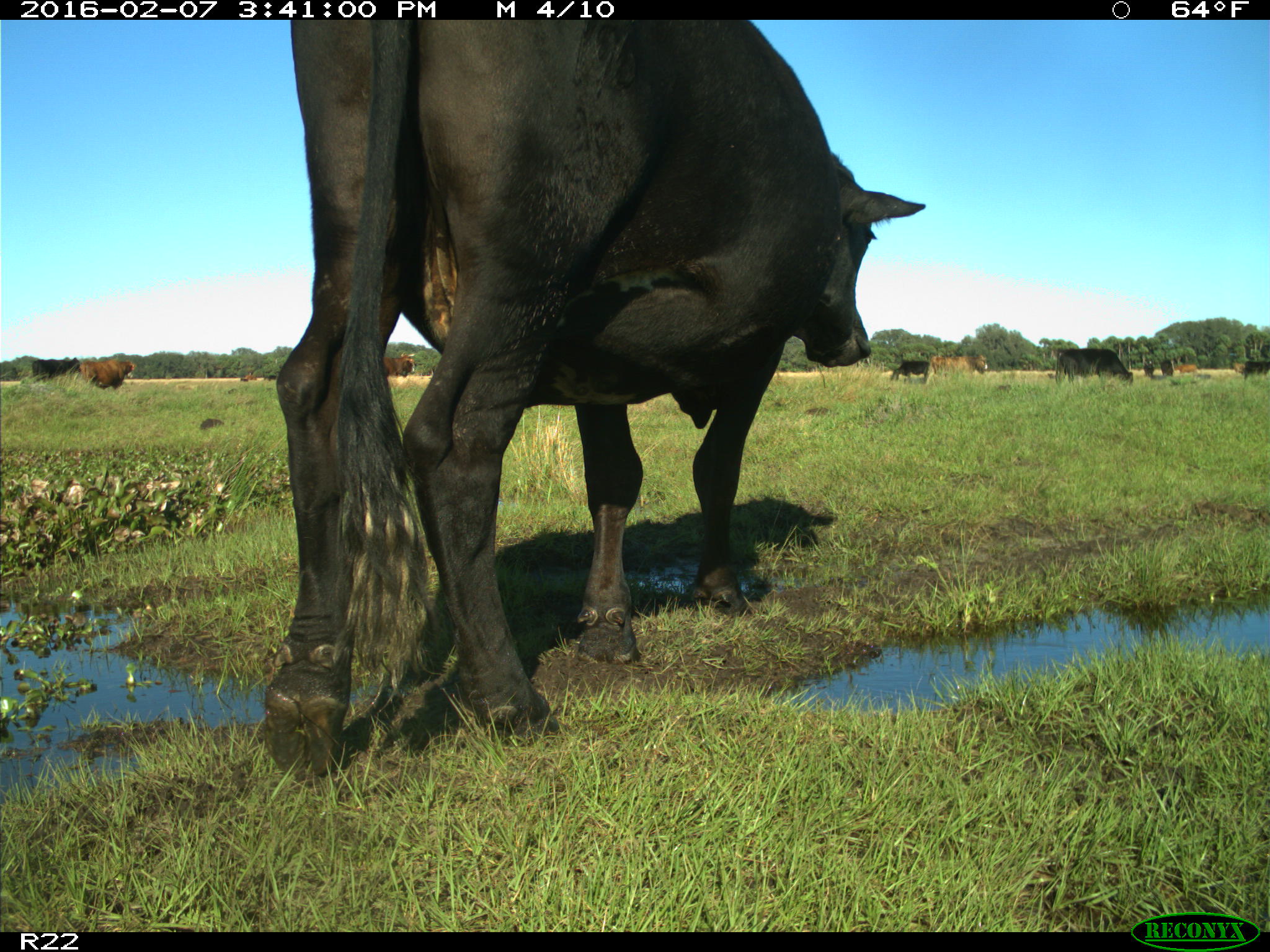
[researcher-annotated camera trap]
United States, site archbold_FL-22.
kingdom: Animalia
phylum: Chordata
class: Mammalia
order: Artiodactyla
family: Bovidae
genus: Bos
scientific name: Bos taurus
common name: domestic cow